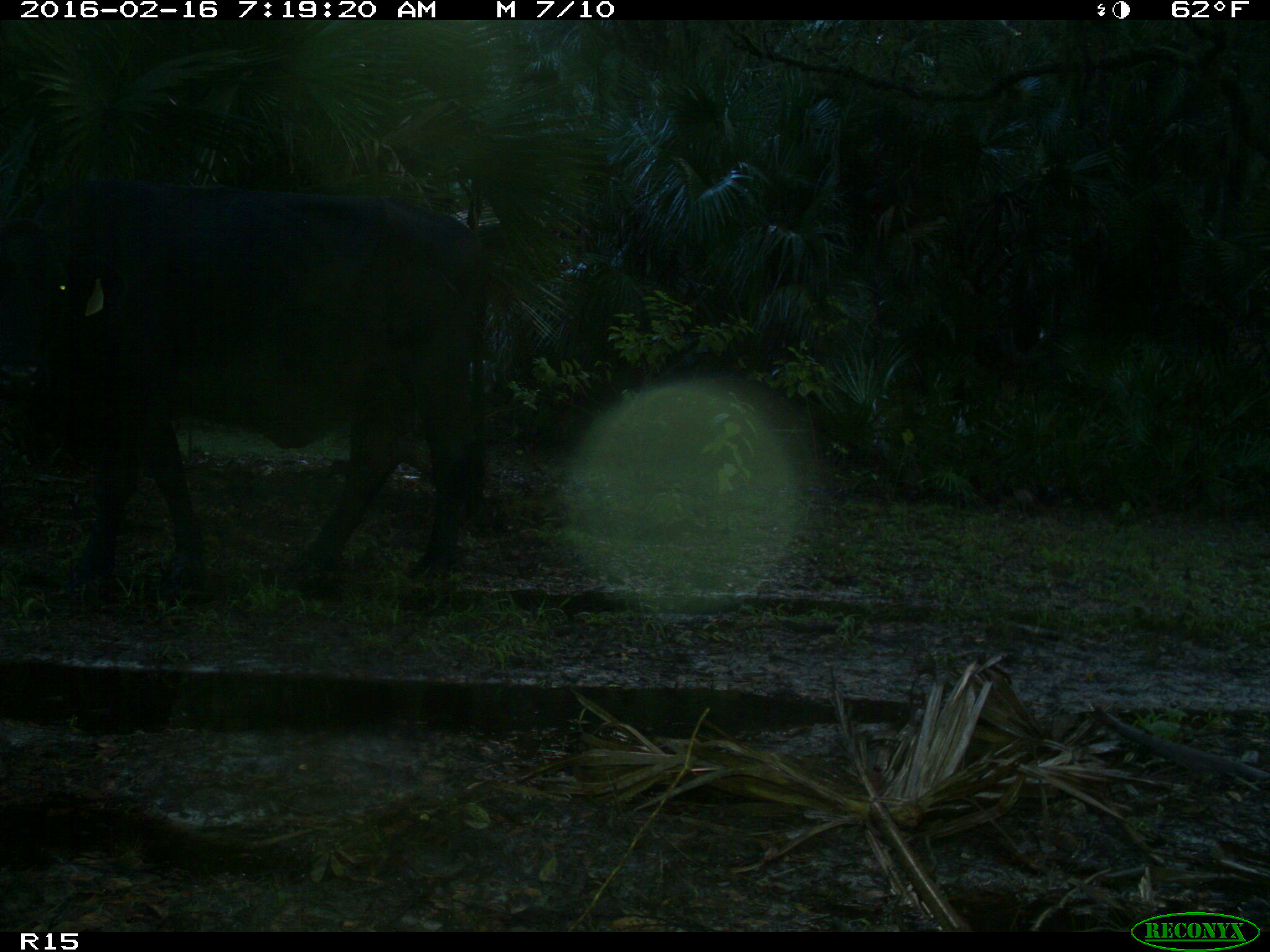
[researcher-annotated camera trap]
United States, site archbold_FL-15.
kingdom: Animalia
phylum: Chordata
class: Mammalia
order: Artiodactyla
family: Bovidae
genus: Bos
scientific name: Bos taurus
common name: domestic cow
Bos taurus (domestic cow).